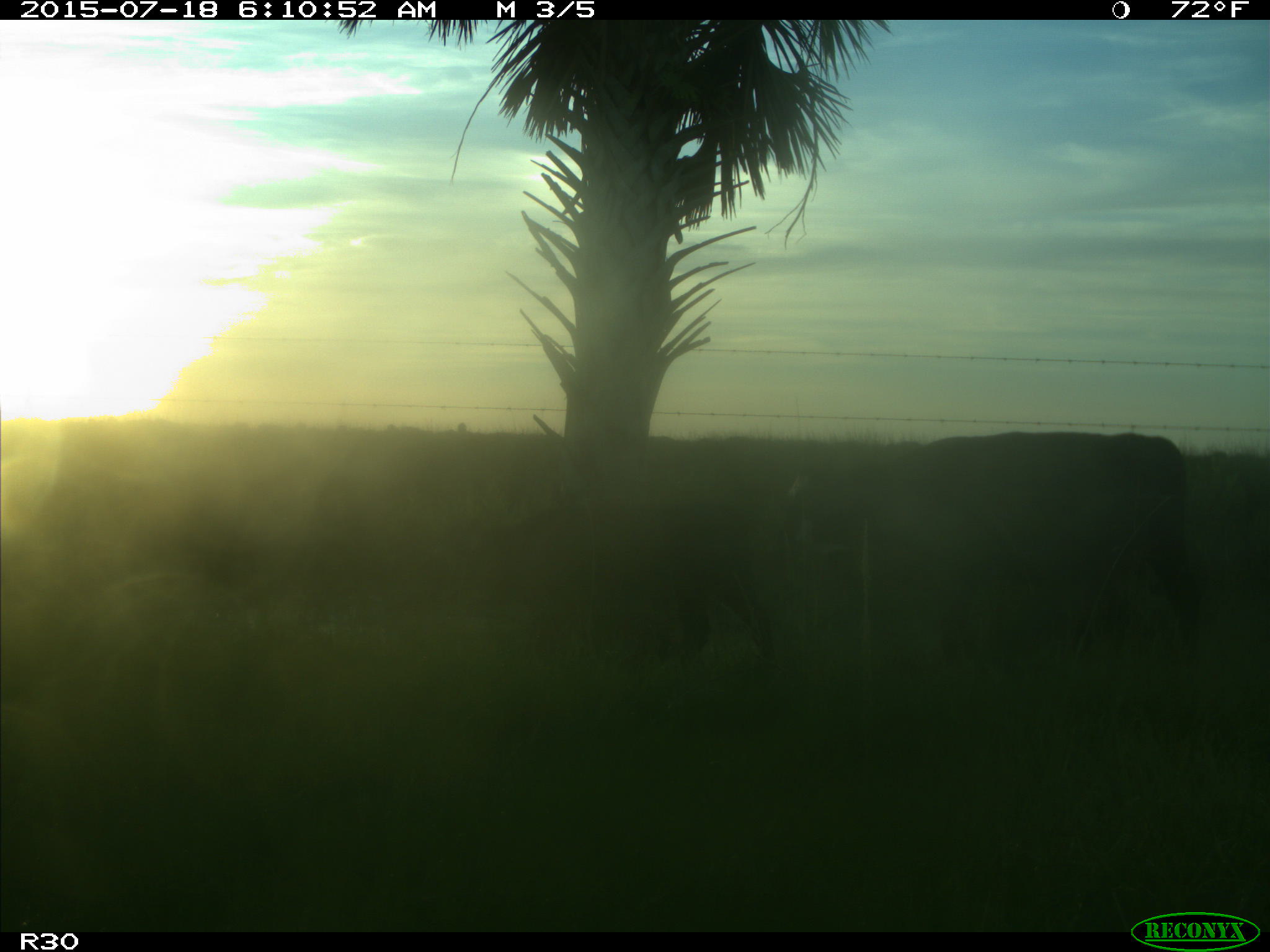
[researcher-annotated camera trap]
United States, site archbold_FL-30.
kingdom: Animalia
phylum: Chordata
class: Mammalia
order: Artiodactyla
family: Bovidae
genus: Bos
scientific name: Bos taurus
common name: domestic cow